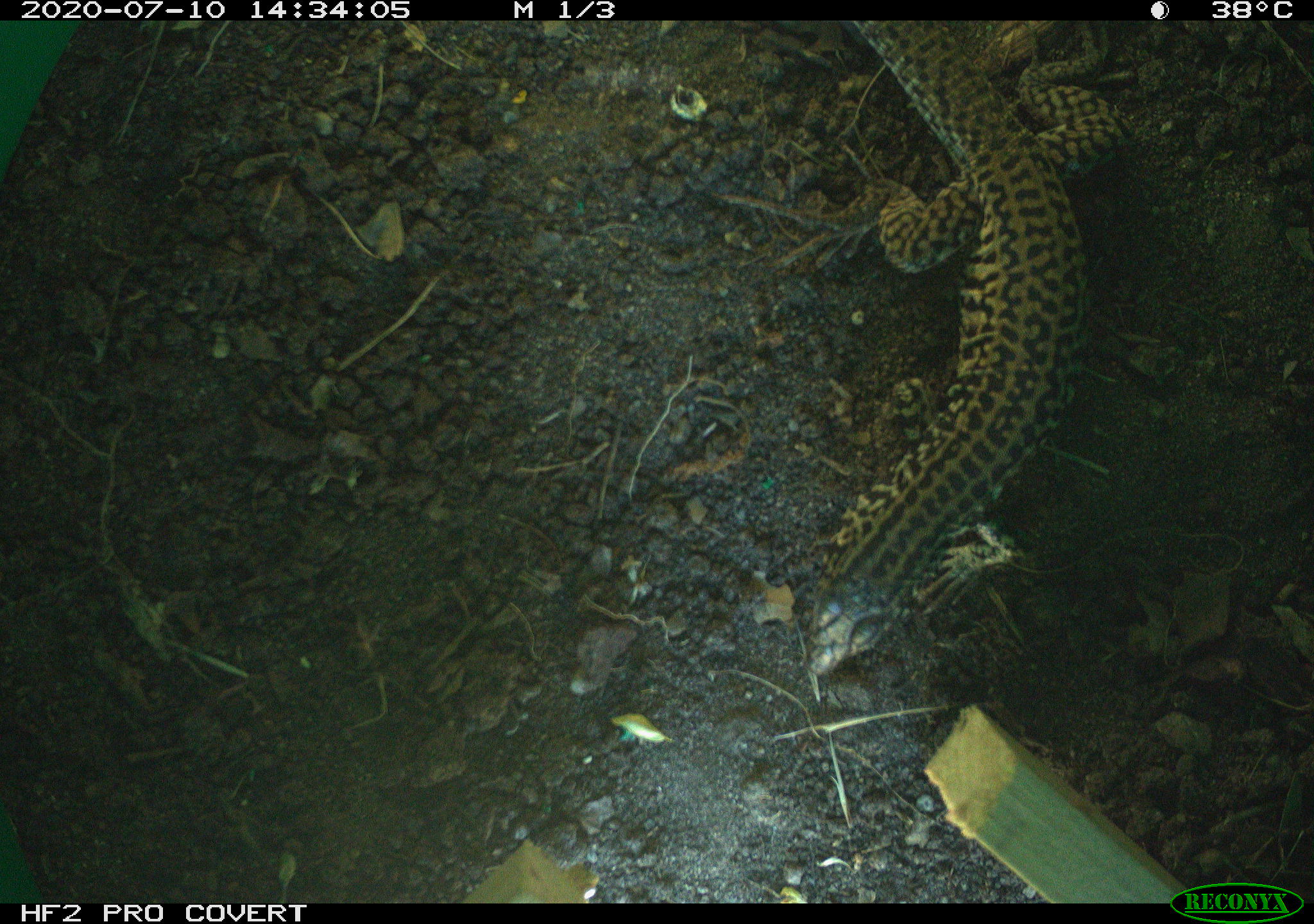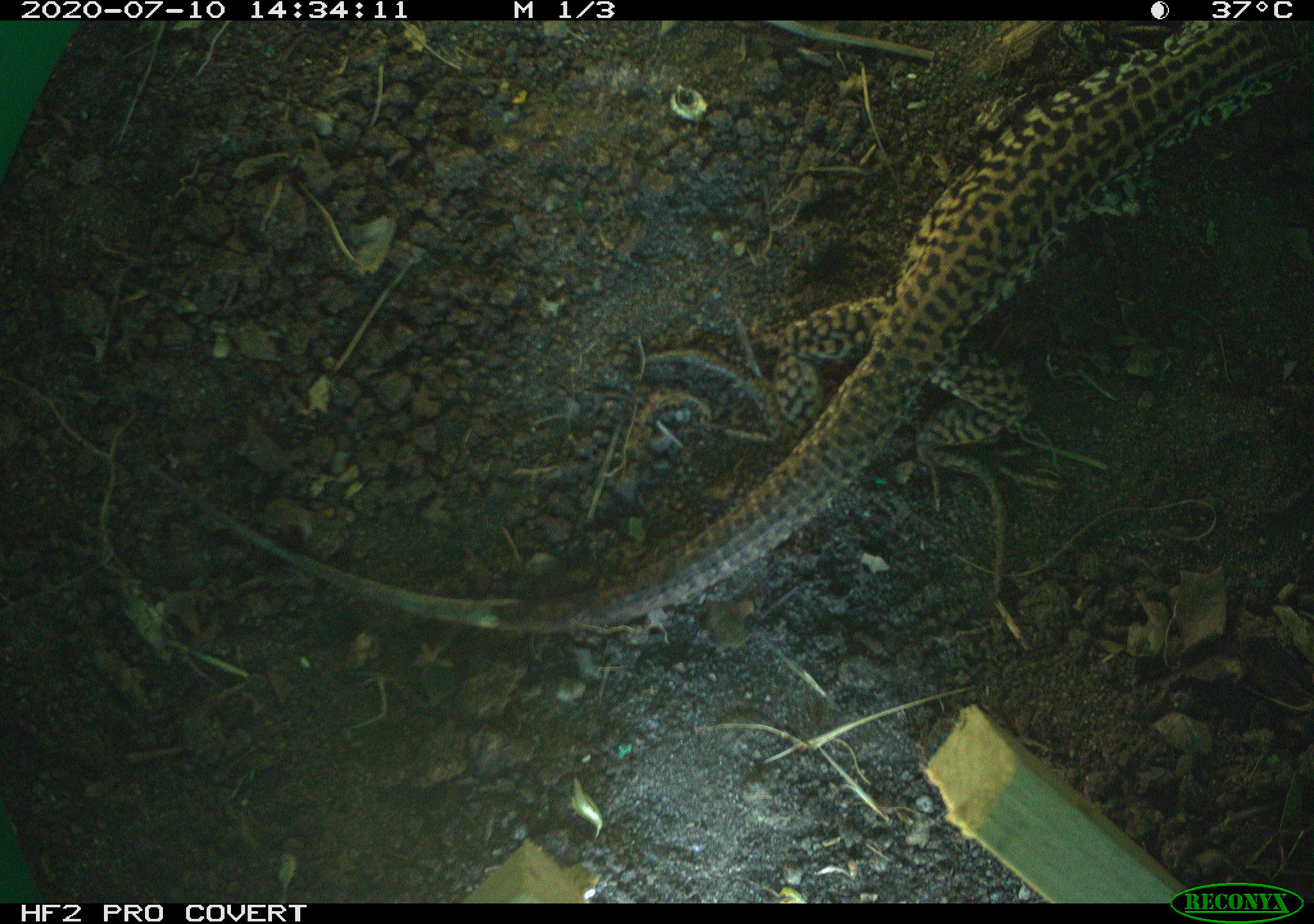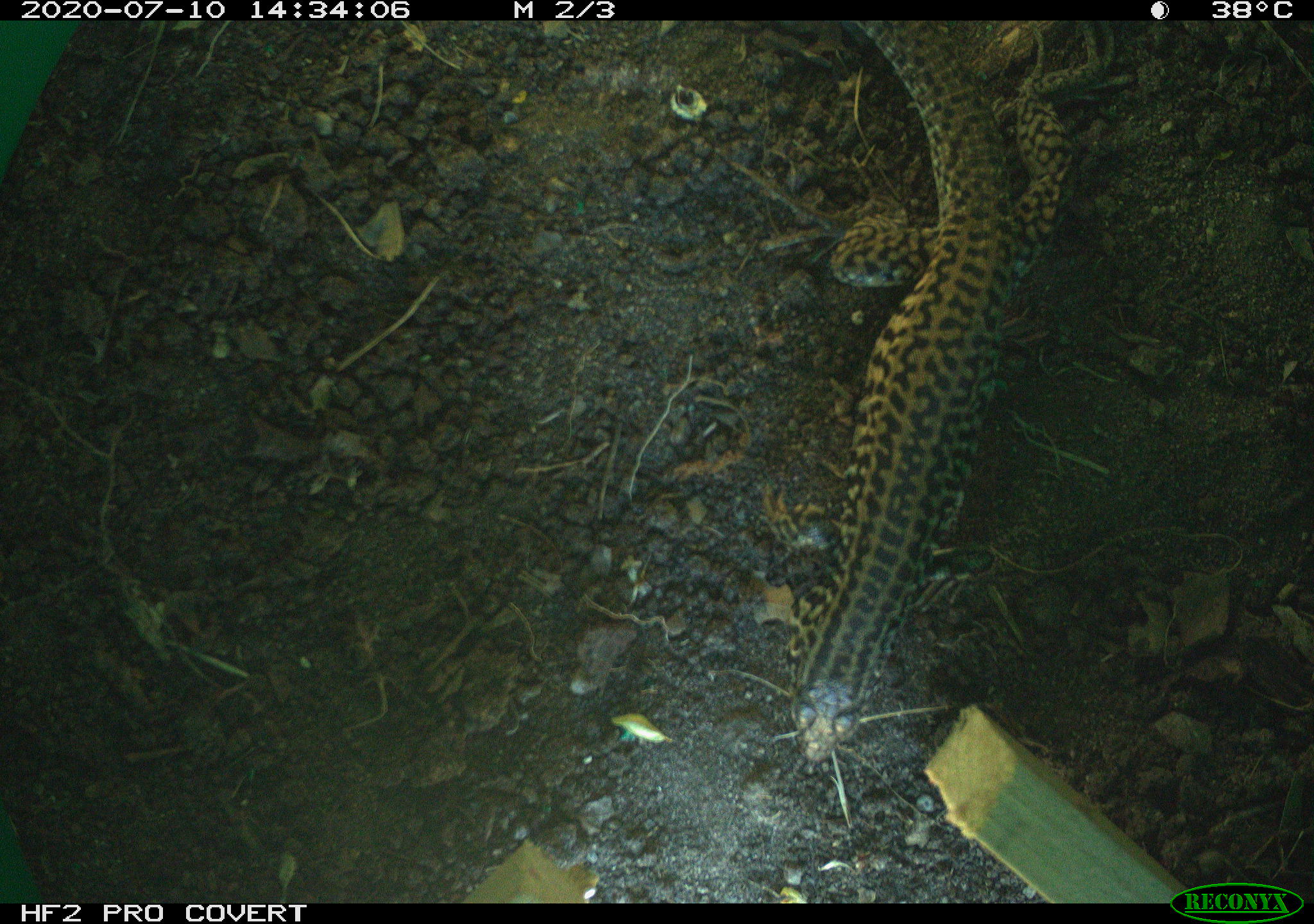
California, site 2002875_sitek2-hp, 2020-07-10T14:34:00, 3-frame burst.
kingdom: Animalia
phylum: Chordata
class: Reptilia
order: Squamata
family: Teiidae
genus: Aspidoscelis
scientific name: Aspidoscelis tigris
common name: western whiptail